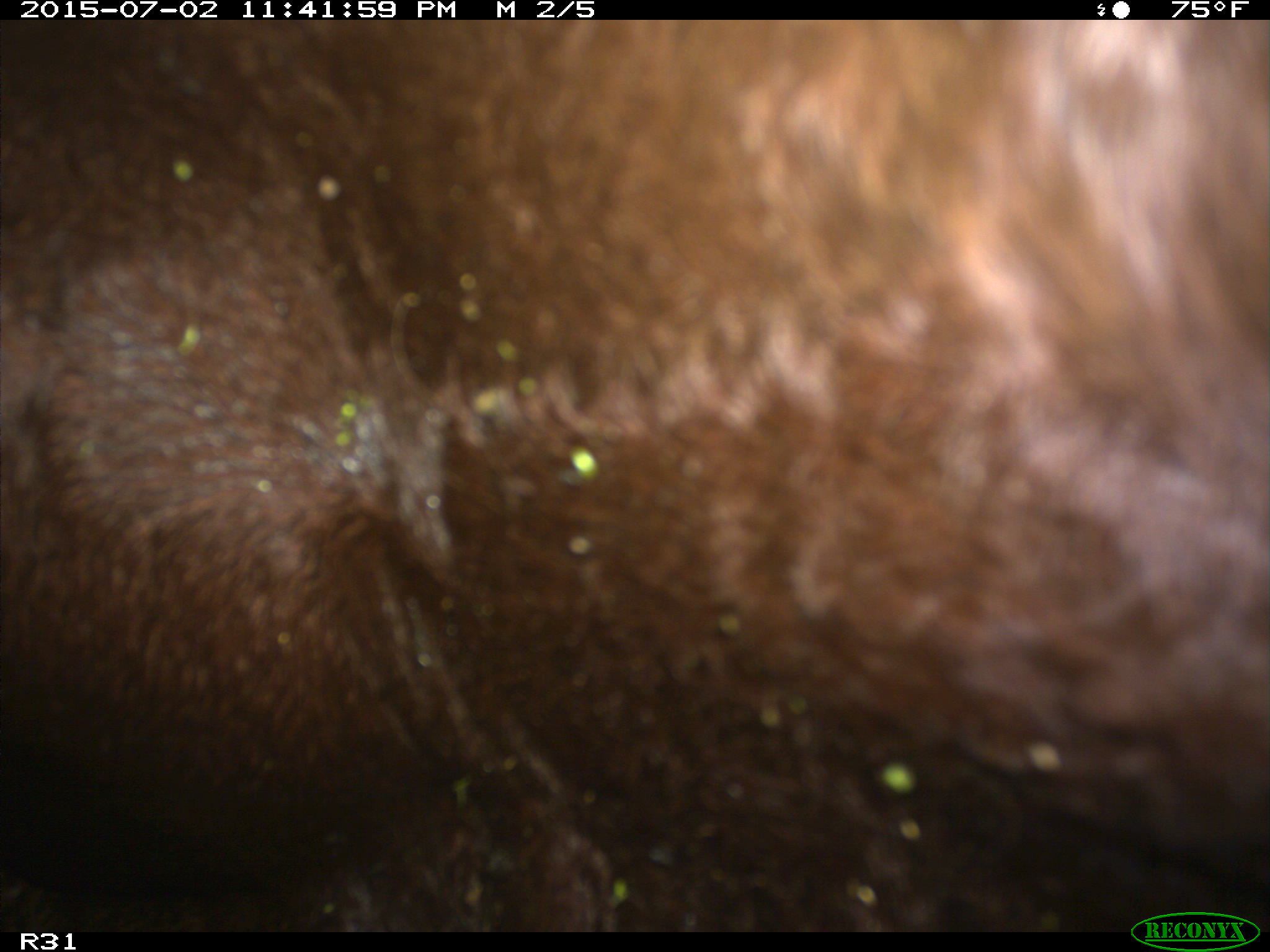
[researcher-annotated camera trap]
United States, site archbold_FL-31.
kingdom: Animalia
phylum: Chordata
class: Mammalia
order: Artiodactyla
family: Bovidae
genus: Bos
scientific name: Bos taurus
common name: domestic cow